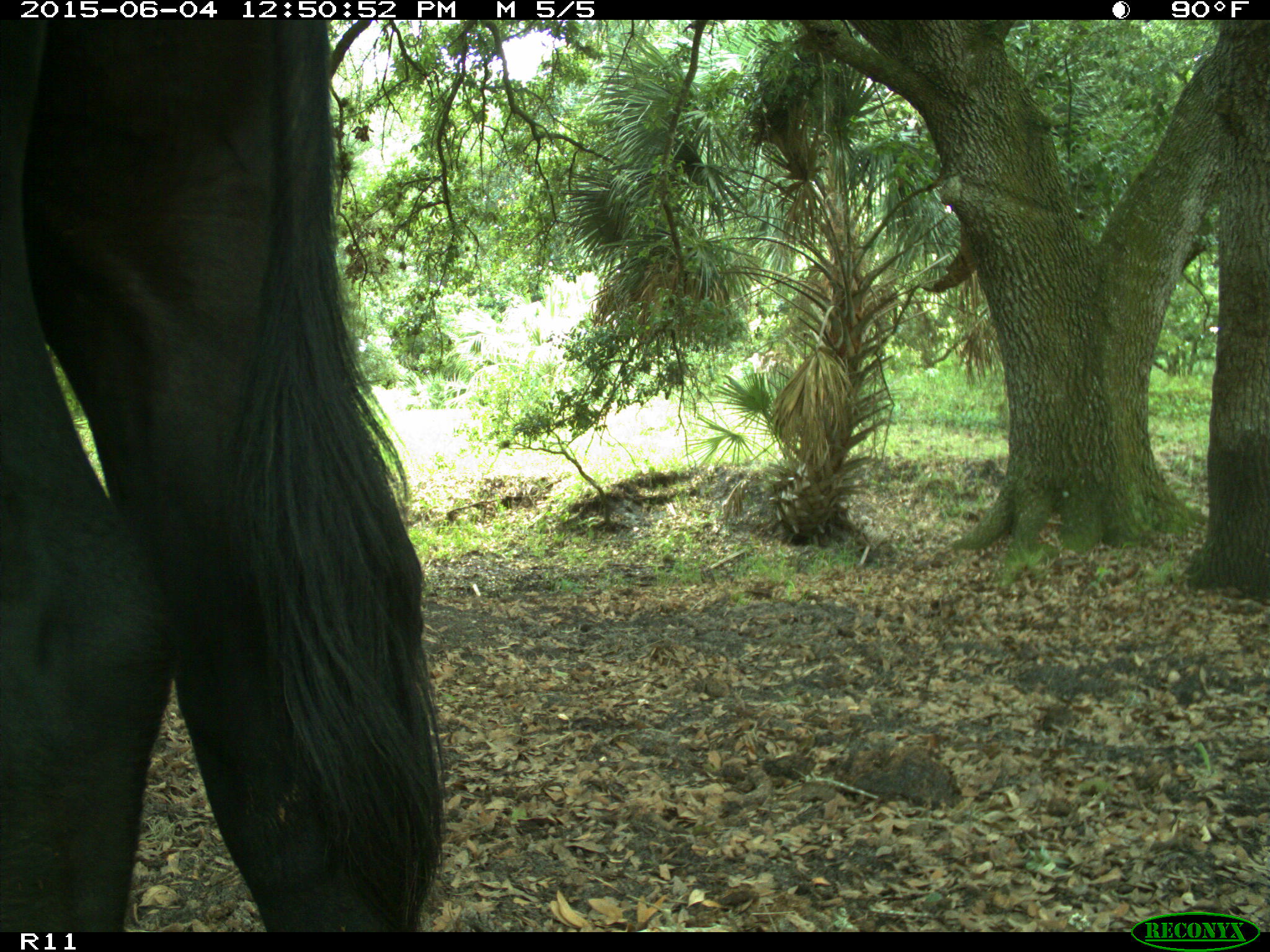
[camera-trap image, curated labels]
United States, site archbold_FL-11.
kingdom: Animalia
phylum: Chordata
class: Mammalia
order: Artiodactyla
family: Bovidae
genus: Bos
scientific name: Bos taurus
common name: domestic cow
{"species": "Bos taurus (domestic cow)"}